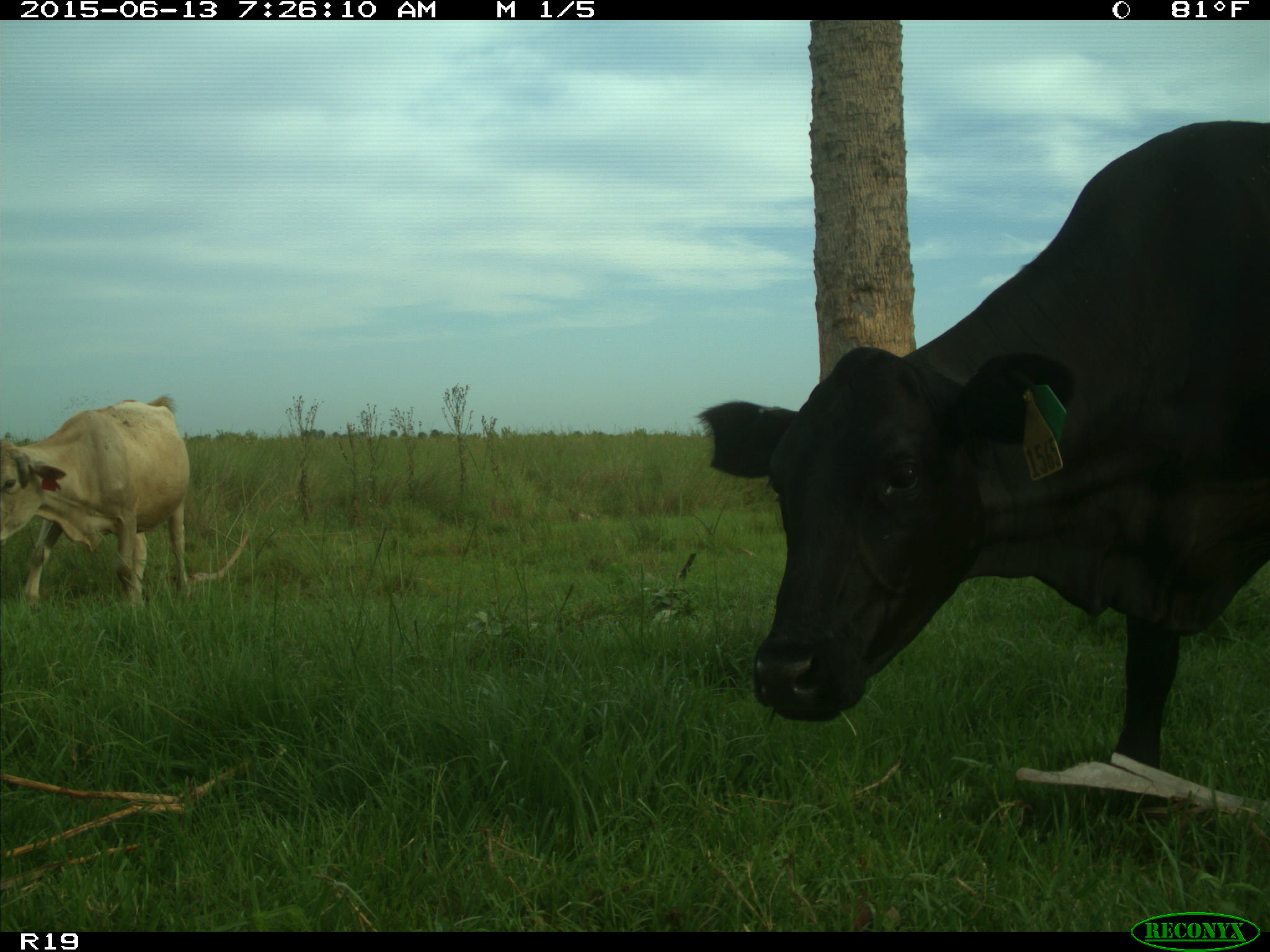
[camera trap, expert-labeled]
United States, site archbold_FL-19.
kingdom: Animalia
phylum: Chordata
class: Mammalia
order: Artiodactyla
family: Bovidae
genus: Bos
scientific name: Bos taurus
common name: domestic cow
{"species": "Bos taurus (domestic cow)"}